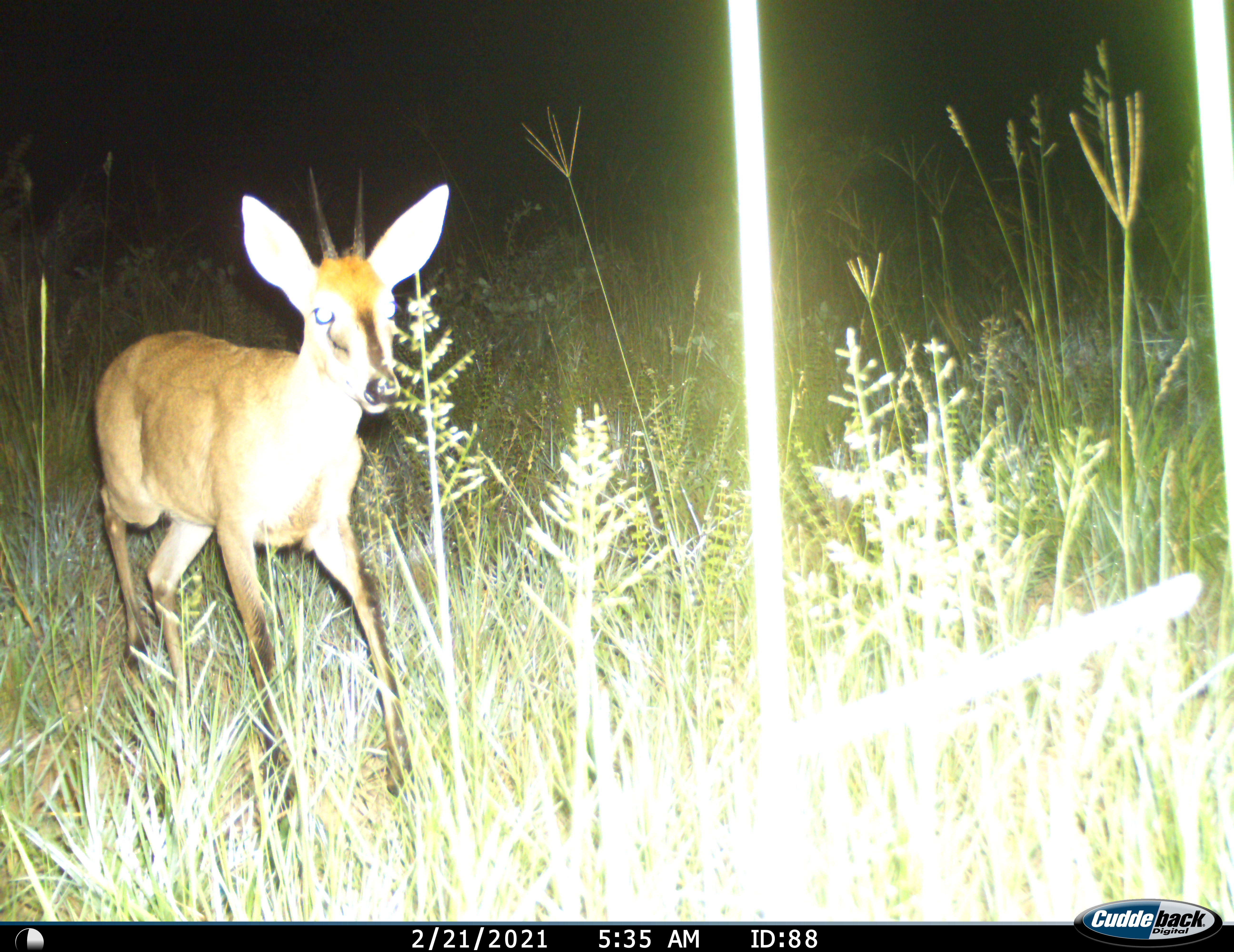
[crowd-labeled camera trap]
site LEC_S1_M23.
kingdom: Animalia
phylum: Chordata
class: Mammalia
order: Artiodactyla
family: Bovidae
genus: Sylvicapra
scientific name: Sylvicapra grimmia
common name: common duiker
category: duikercommongrey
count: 1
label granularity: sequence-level